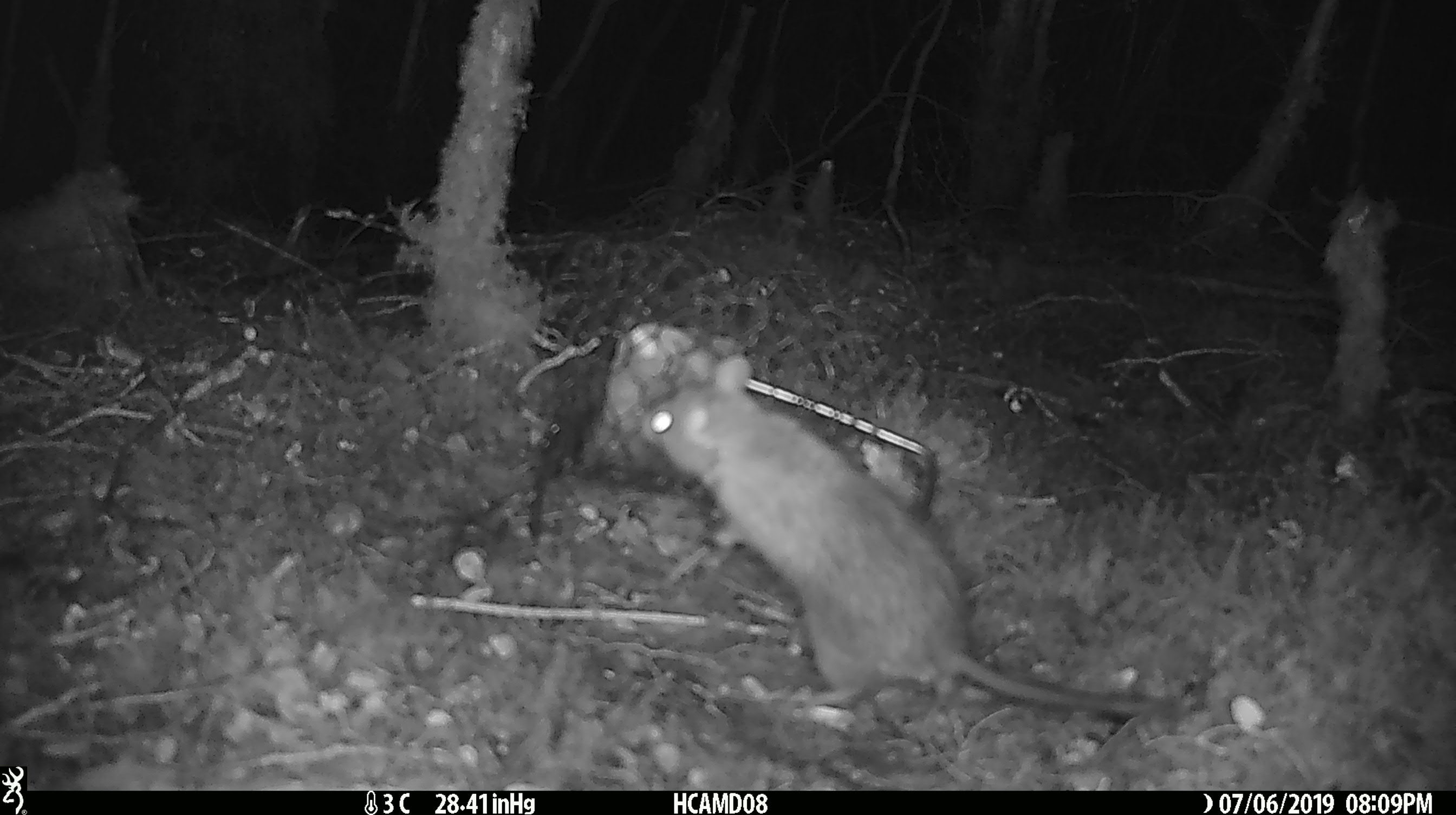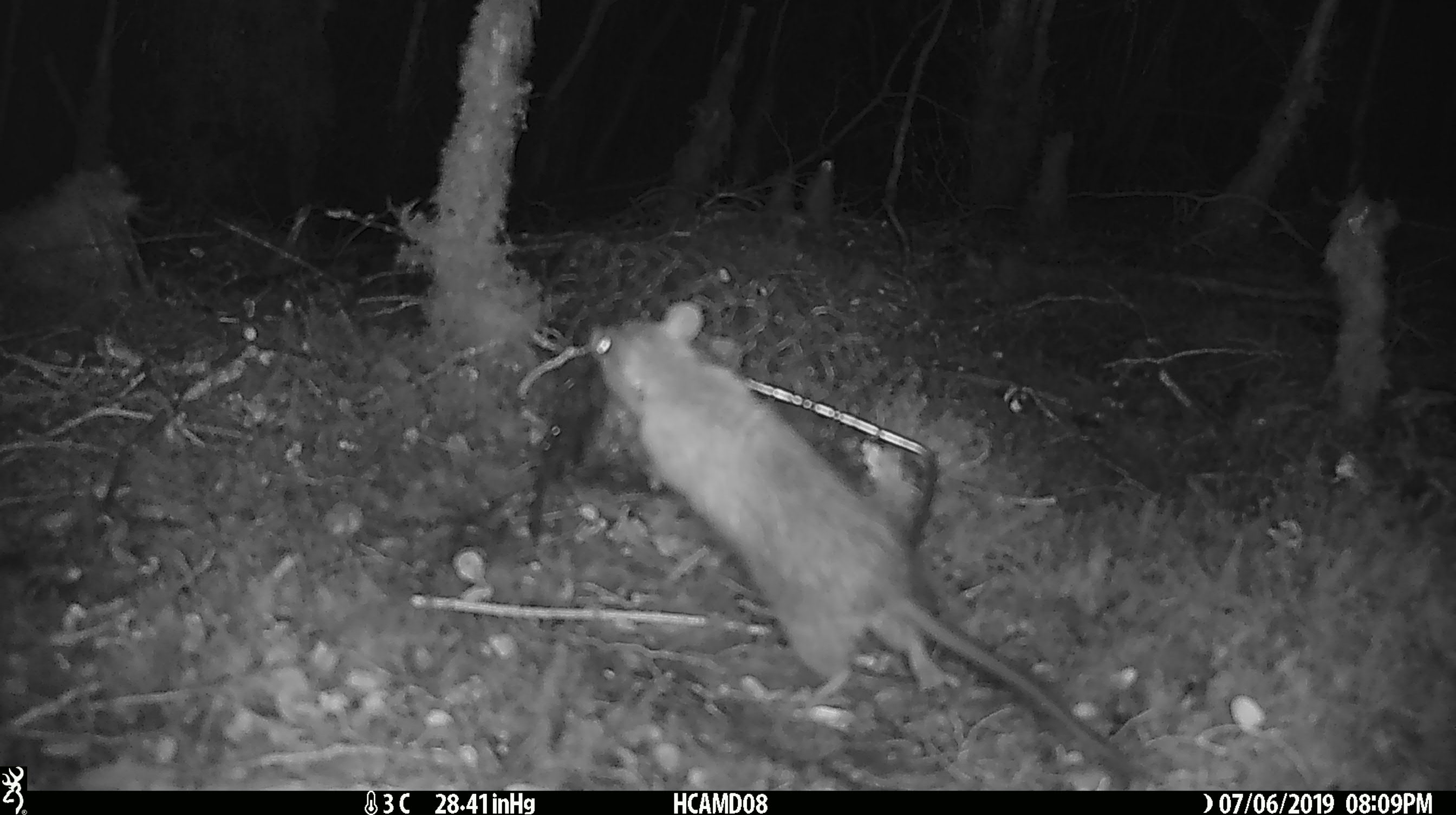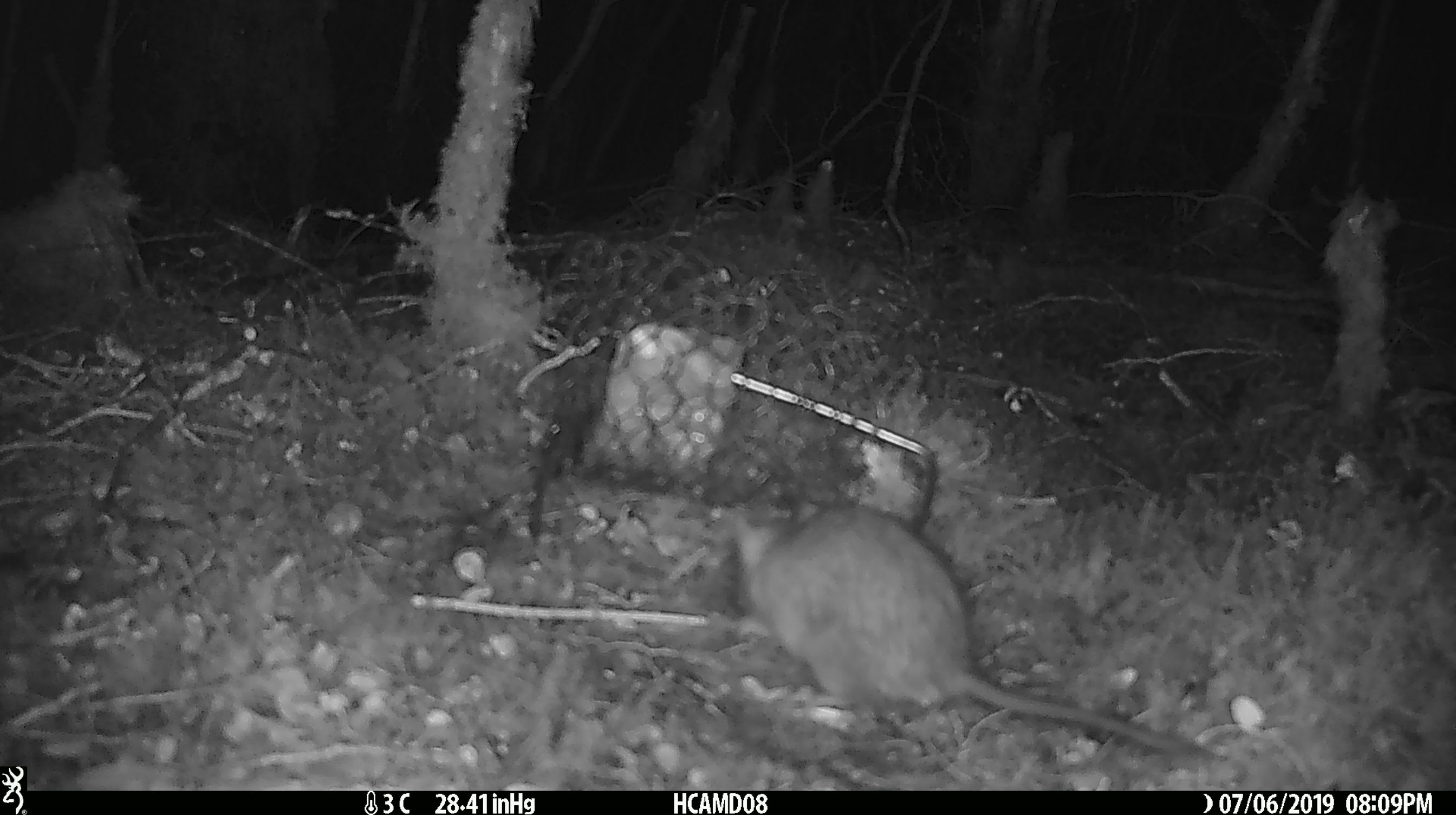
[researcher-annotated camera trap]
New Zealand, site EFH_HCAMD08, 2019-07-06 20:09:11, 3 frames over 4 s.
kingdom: Animalia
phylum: Chordata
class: Mammalia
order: Rodentia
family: Muridae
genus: Rattus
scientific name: Rattus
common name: rat